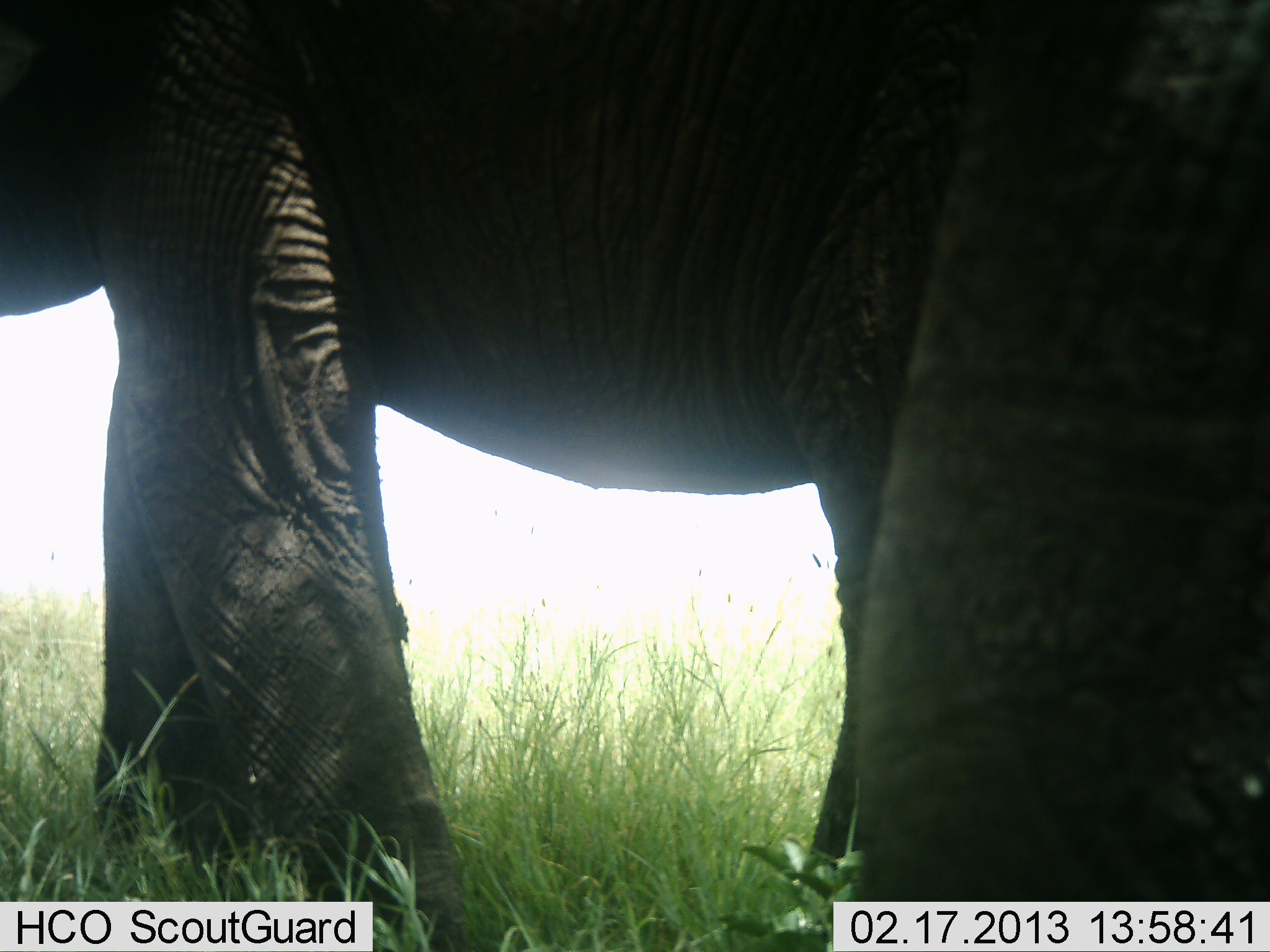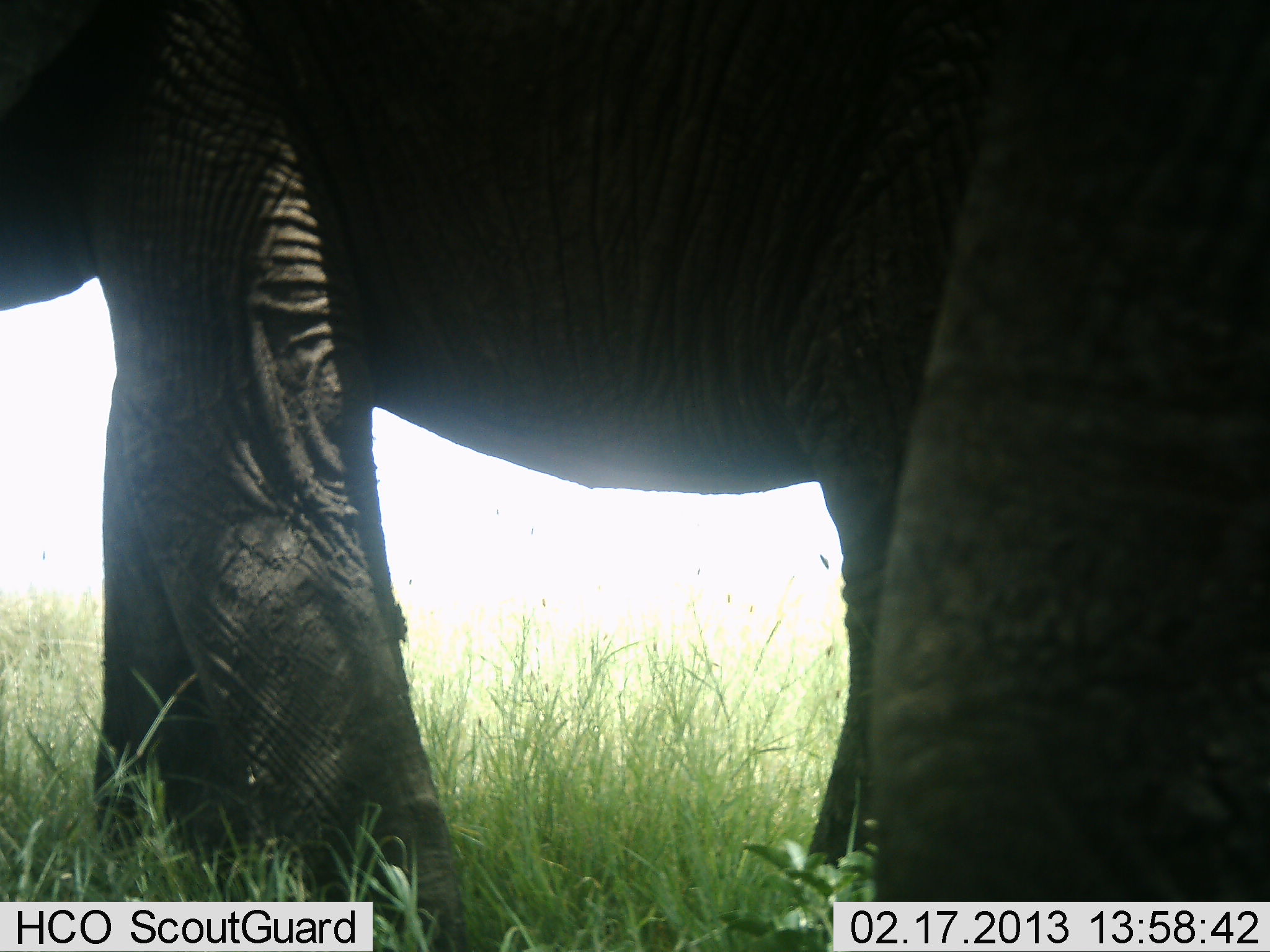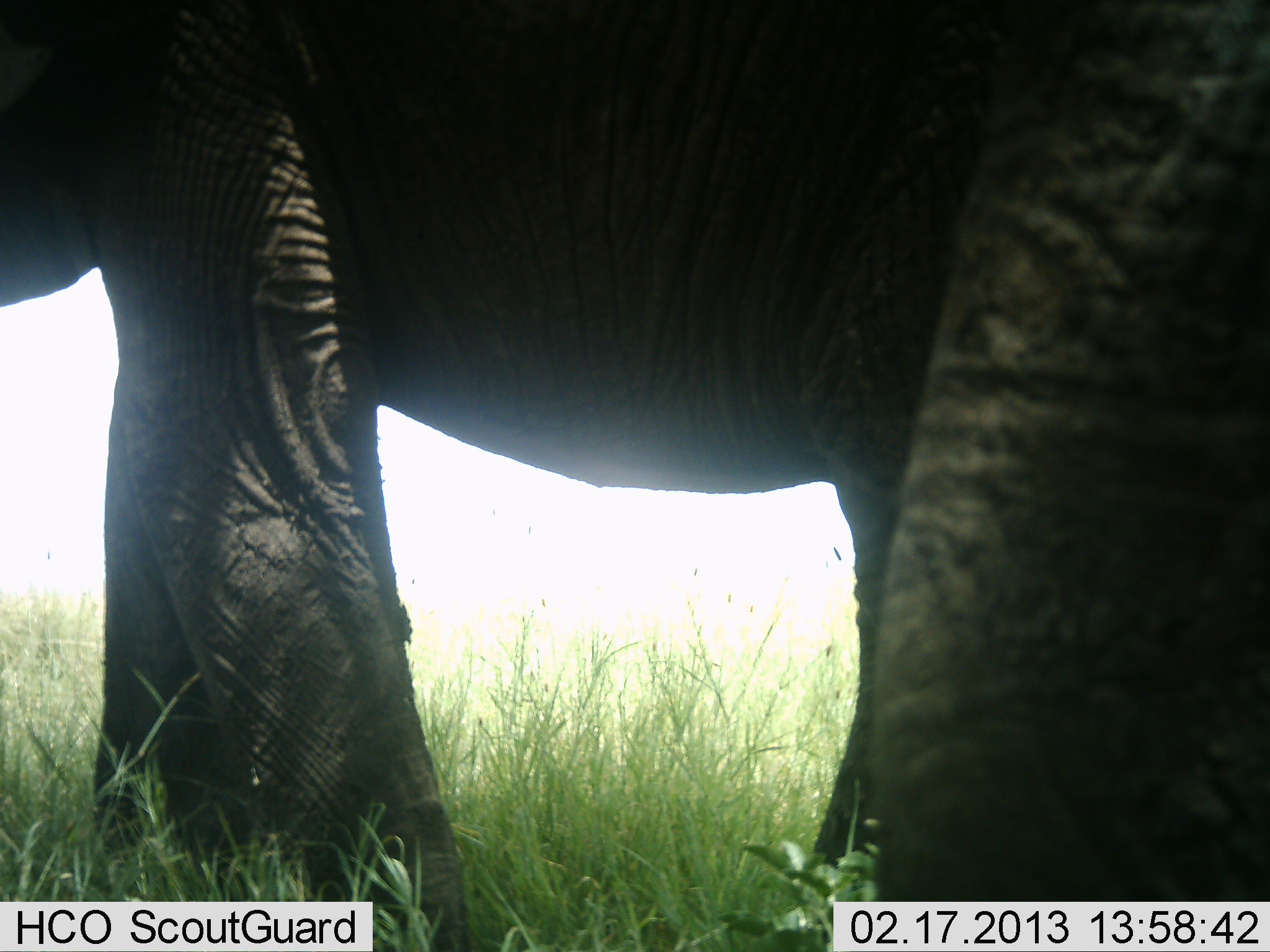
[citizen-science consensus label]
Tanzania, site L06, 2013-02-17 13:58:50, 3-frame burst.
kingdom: Animalia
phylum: Chordata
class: Mammalia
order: Proboscidea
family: Elephantidae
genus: Loxodonta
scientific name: Loxodonta africana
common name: african bush elephant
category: elephant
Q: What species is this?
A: Elephant (african bush elephant) (Loxodonta africana).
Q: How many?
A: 2.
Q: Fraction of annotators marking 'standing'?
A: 94%.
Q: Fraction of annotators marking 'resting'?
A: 0%.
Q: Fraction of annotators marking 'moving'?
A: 6%.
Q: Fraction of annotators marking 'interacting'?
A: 0%.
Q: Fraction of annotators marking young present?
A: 0%.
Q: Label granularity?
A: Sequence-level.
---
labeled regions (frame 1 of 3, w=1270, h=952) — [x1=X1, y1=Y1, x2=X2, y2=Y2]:
animal: [x1=0, y1=1, x2=1269, y2=952]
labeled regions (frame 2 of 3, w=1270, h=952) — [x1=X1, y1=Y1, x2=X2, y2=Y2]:
animal: [x1=0, y1=0, x2=1269, y2=950]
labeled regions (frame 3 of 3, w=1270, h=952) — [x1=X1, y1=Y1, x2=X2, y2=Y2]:
animal: [x1=0, y1=2, x2=1268, y2=951]